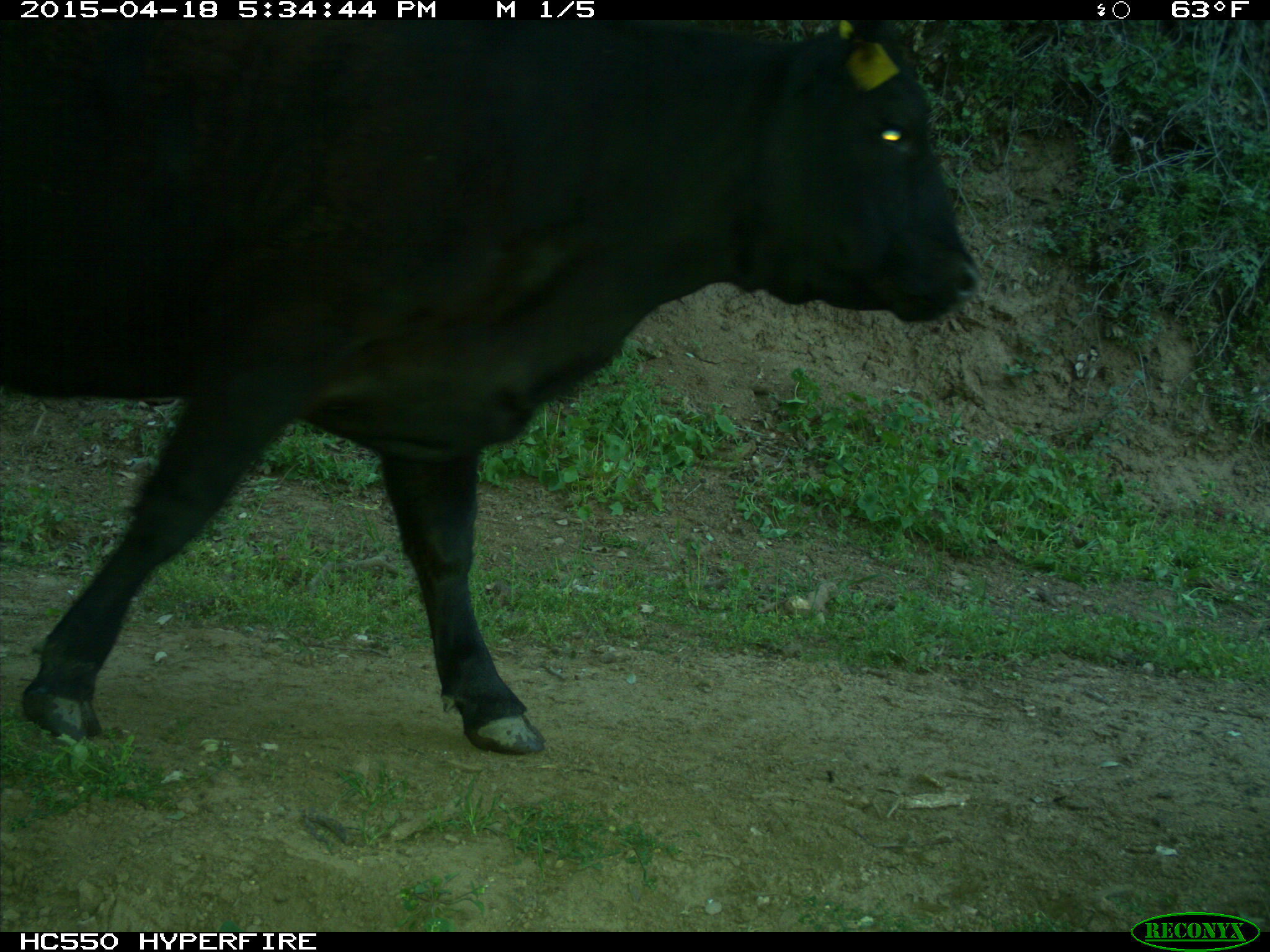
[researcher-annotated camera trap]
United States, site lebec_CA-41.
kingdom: Animalia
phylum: Chordata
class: Mammalia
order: Artiodactyla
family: Bovidae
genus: Bos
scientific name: Bos taurus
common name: domestic cow